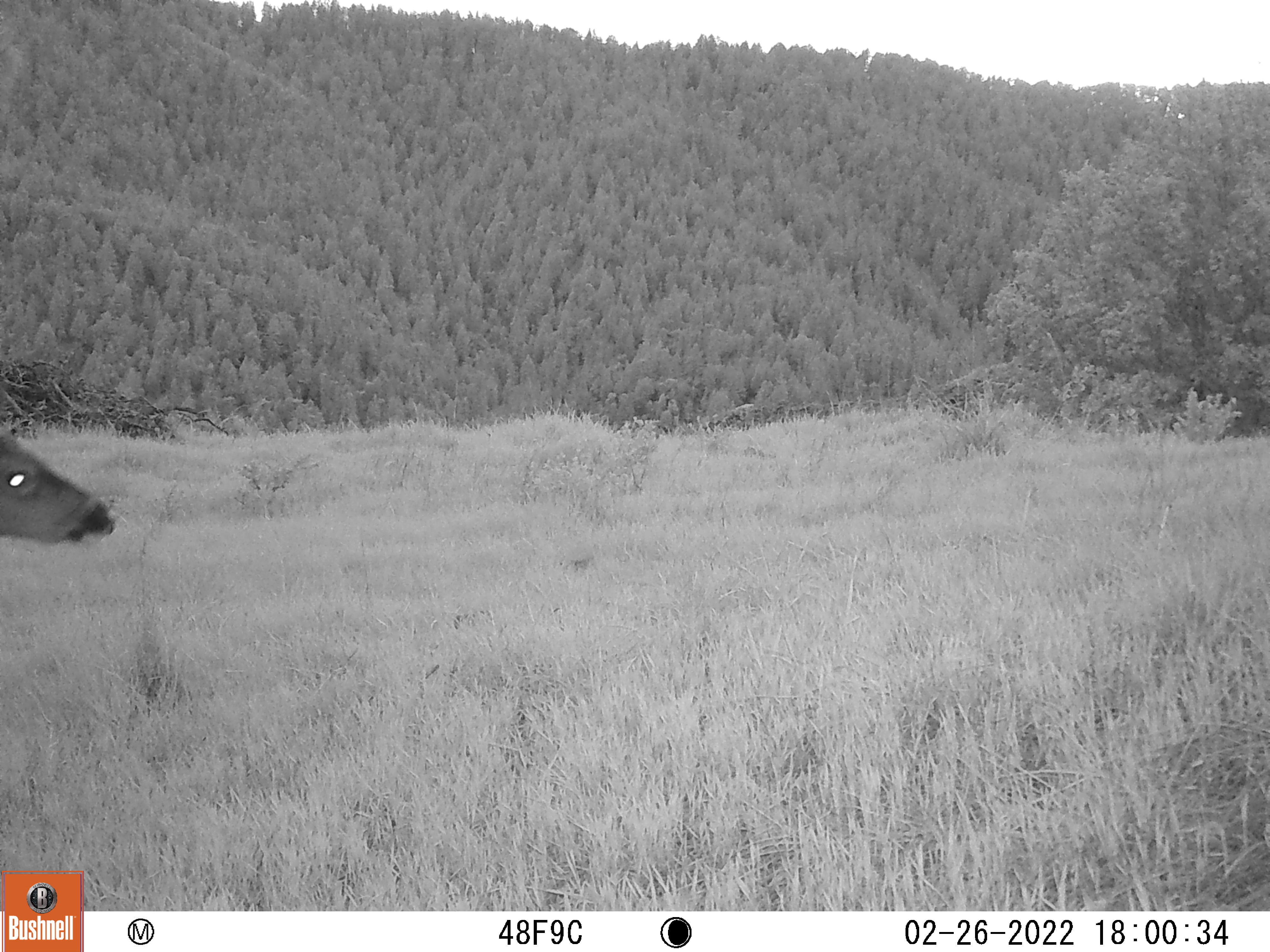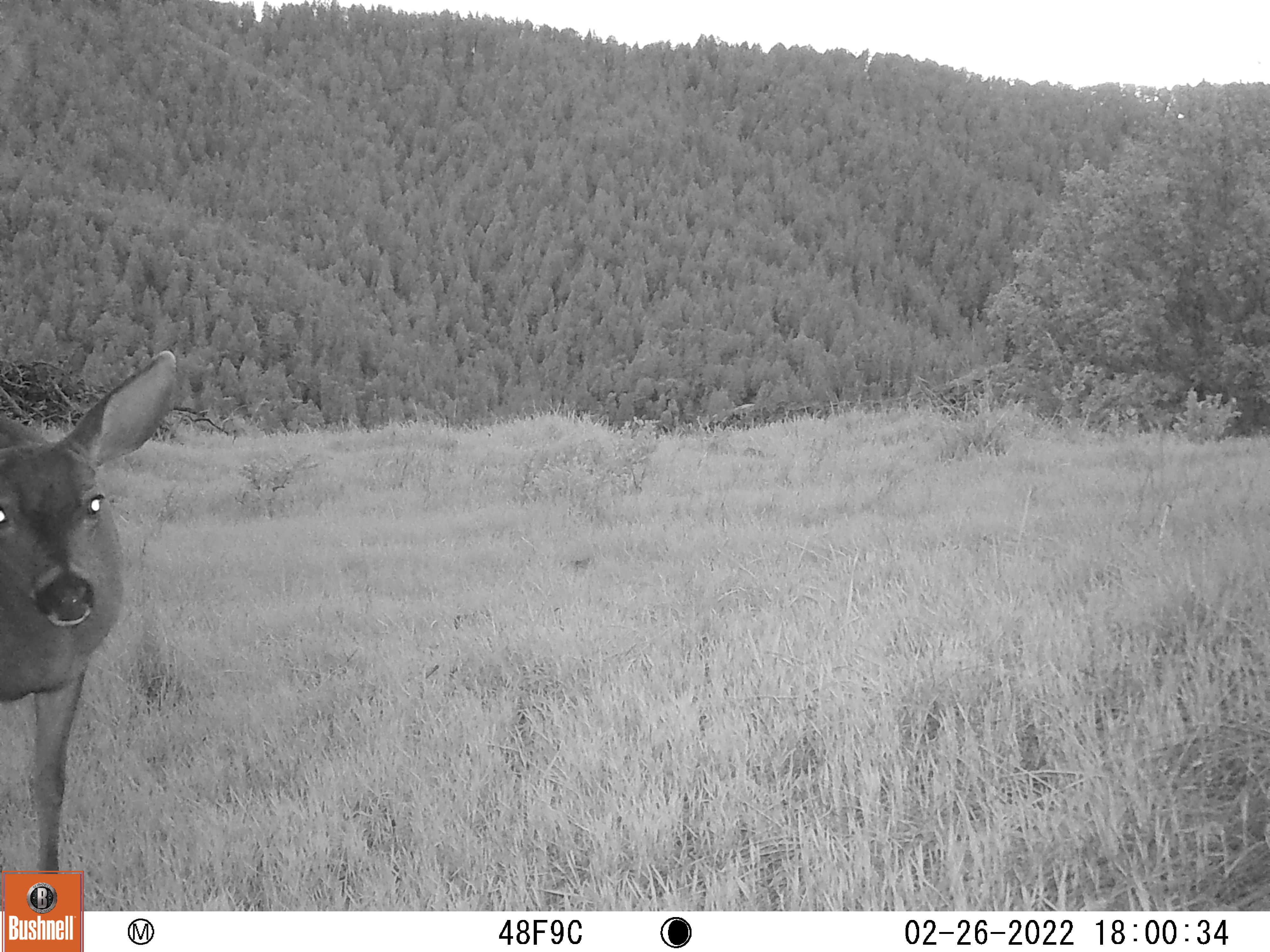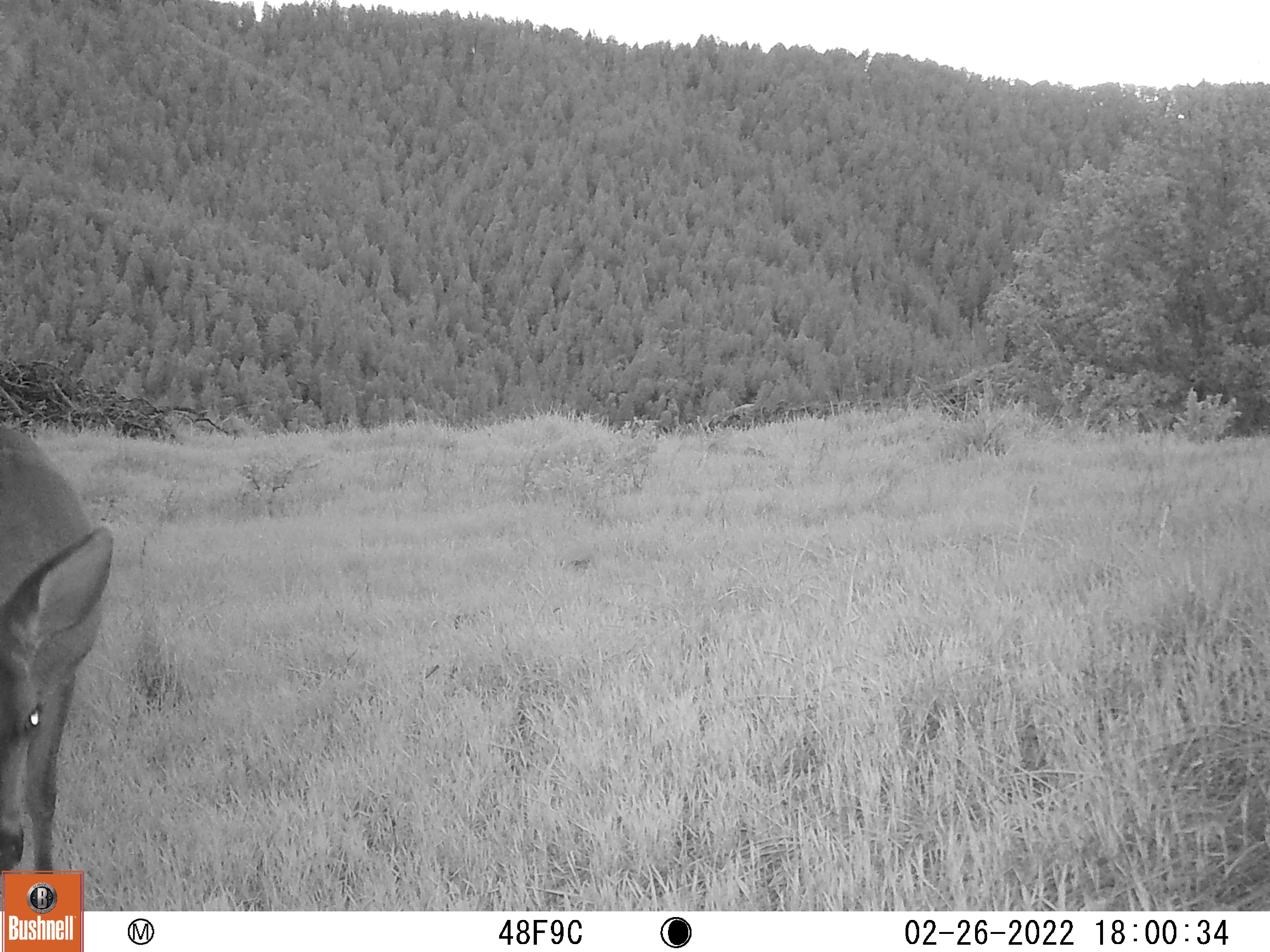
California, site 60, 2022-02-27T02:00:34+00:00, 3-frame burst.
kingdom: Animalia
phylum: Chordata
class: Mammalia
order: Artiodactyla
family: Cervidae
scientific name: Cervidae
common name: elk or deer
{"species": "elk or deer (Cervidae)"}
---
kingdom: Animalia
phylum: Chordata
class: Mammalia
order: Artiodactyla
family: Cervidae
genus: Odocoileus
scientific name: Odocoileus hemionus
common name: mule deer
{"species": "mule deer (Odocoileus hemionus)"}